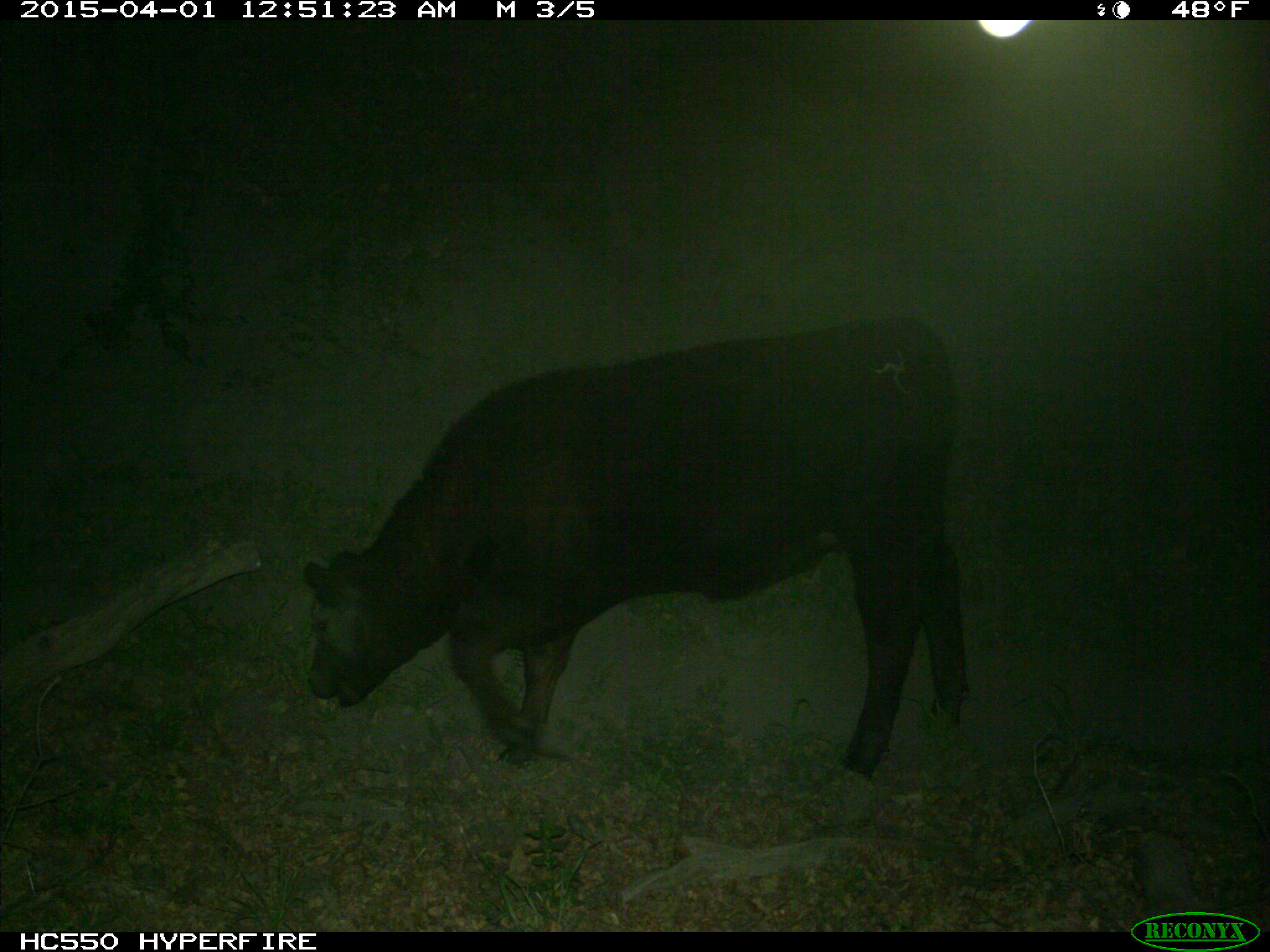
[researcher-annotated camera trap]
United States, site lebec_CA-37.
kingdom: Animalia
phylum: Chordata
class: Mammalia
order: Artiodactyla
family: Bovidae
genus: Bos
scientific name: Bos taurus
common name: domestic cow